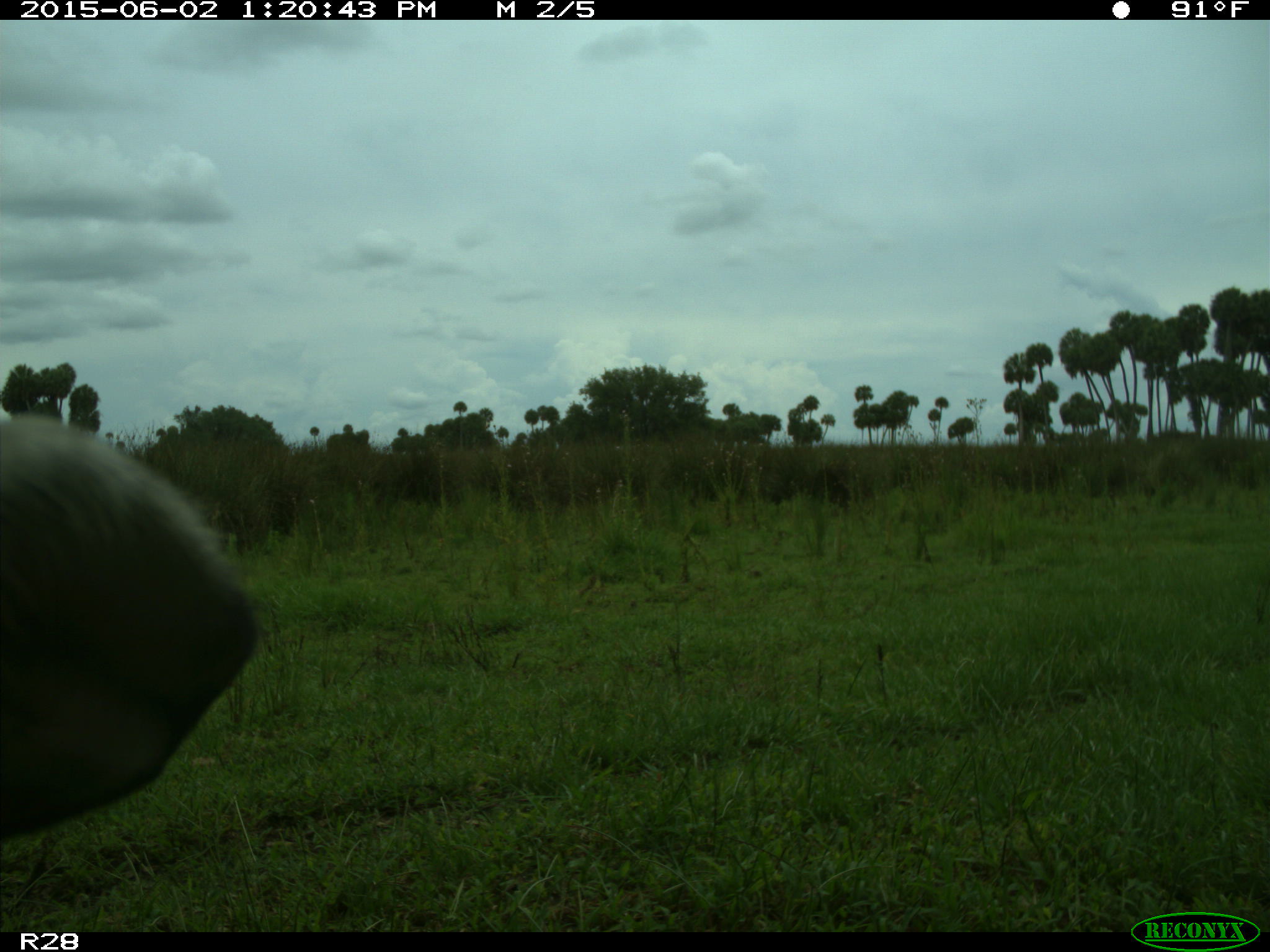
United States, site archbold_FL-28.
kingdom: Animalia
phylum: Chordata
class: Mammalia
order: Artiodactyla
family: Bovidae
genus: Bos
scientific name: Bos taurus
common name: domestic cow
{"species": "Bos taurus (domestic cow)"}